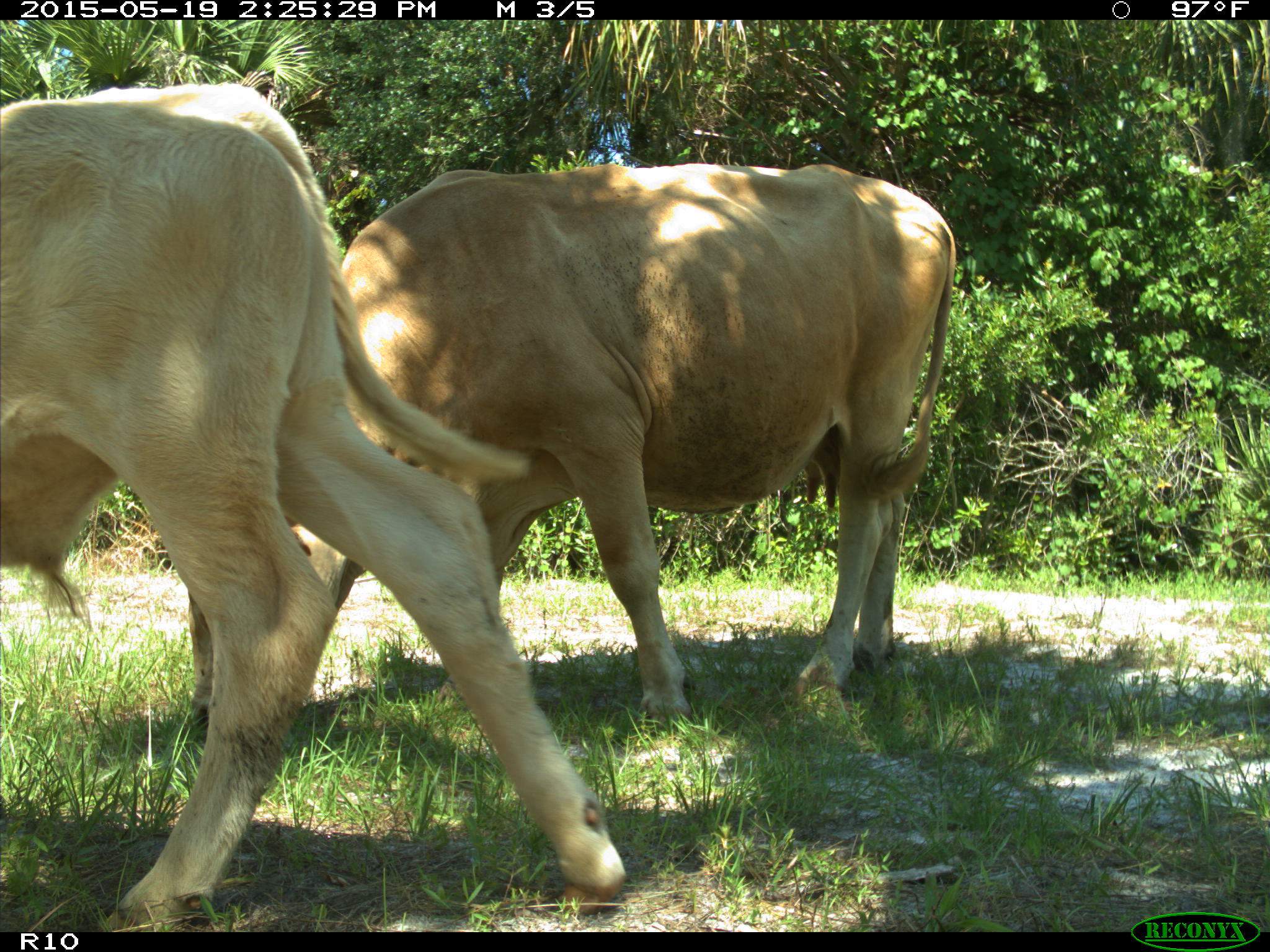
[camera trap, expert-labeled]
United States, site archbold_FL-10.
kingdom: Animalia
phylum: Chordata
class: Mammalia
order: Artiodactyla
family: Bovidae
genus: Bos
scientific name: Bos taurus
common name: domestic cow